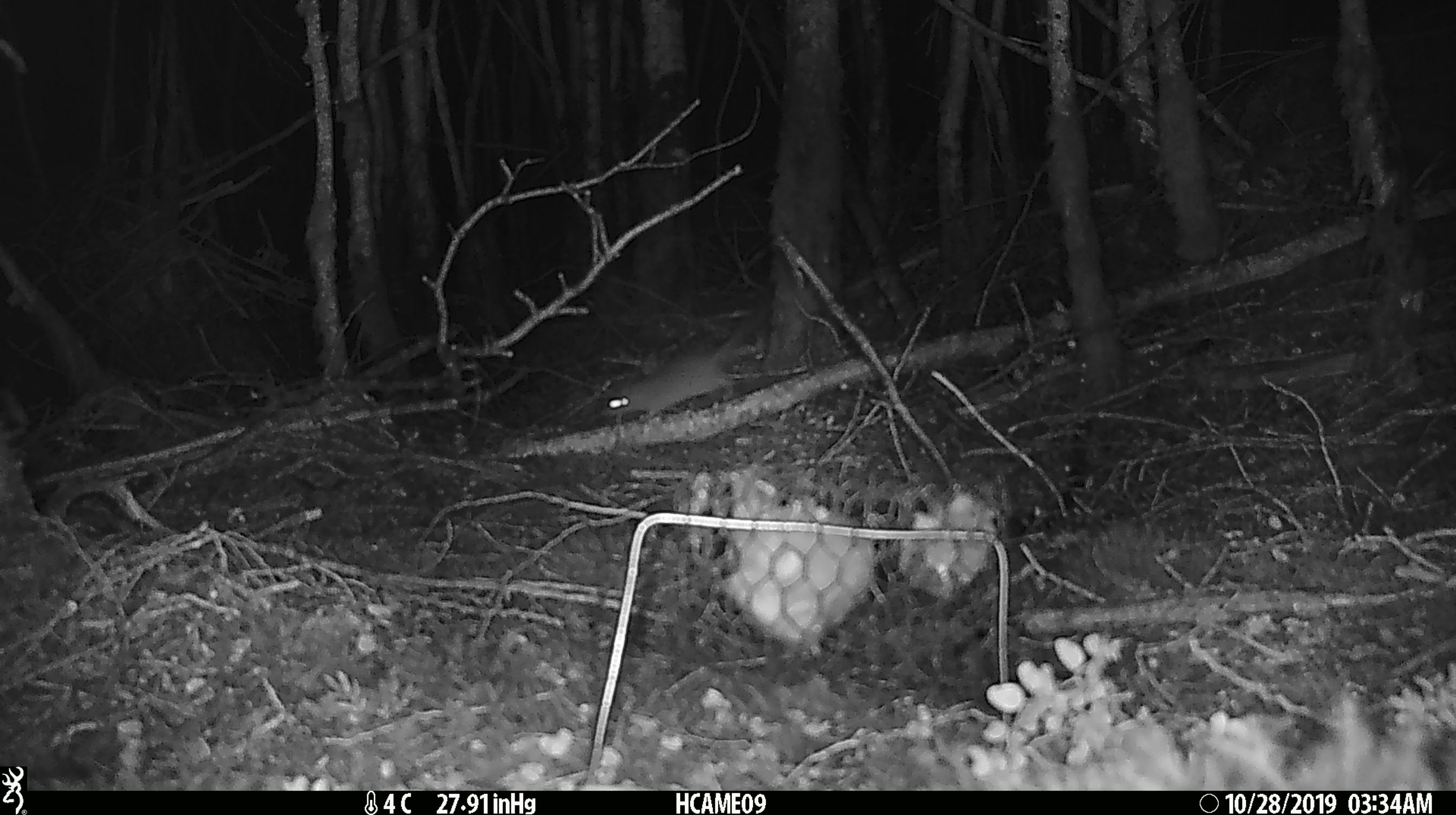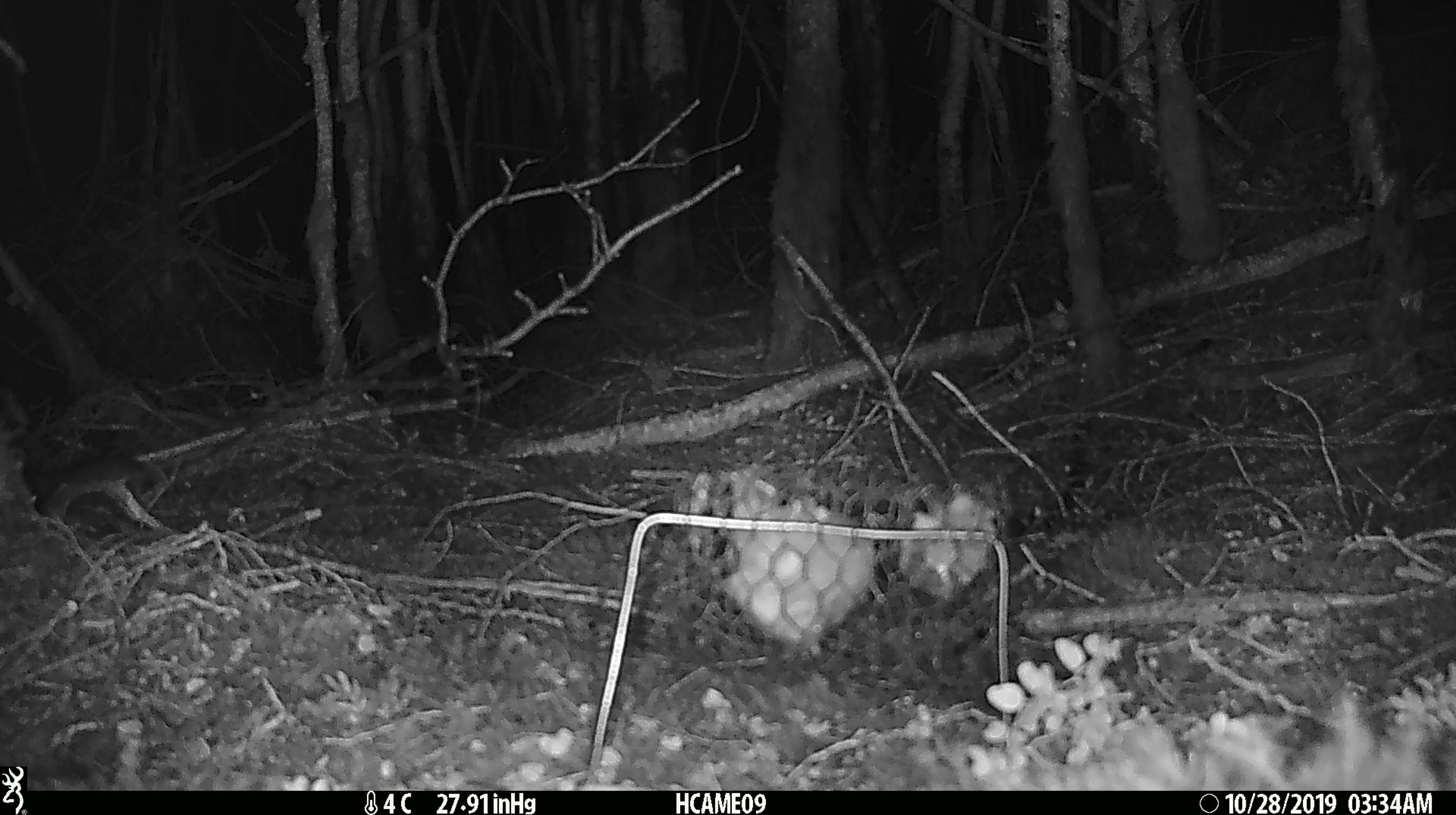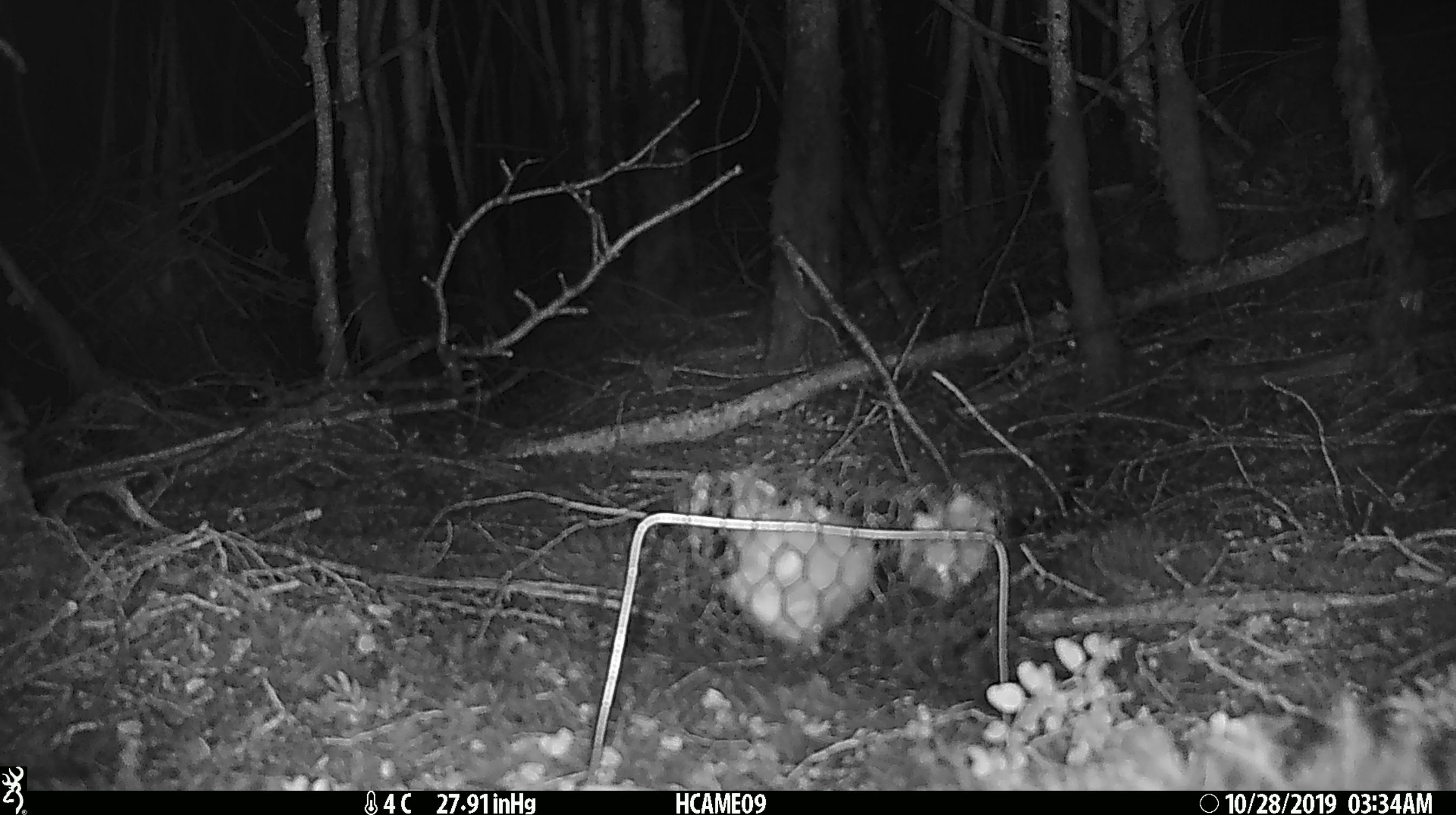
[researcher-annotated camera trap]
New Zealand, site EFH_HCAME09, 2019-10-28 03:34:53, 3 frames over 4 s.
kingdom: Animalia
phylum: Chordata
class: Mammalia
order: Rodentia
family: Muridae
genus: Rattus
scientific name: Rattus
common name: rat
Rat (Rattus).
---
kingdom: Animalia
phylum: Chordata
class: Mammalia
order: Rodentia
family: Muridae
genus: Mus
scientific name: Mus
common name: mouse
Mouse (Mus).